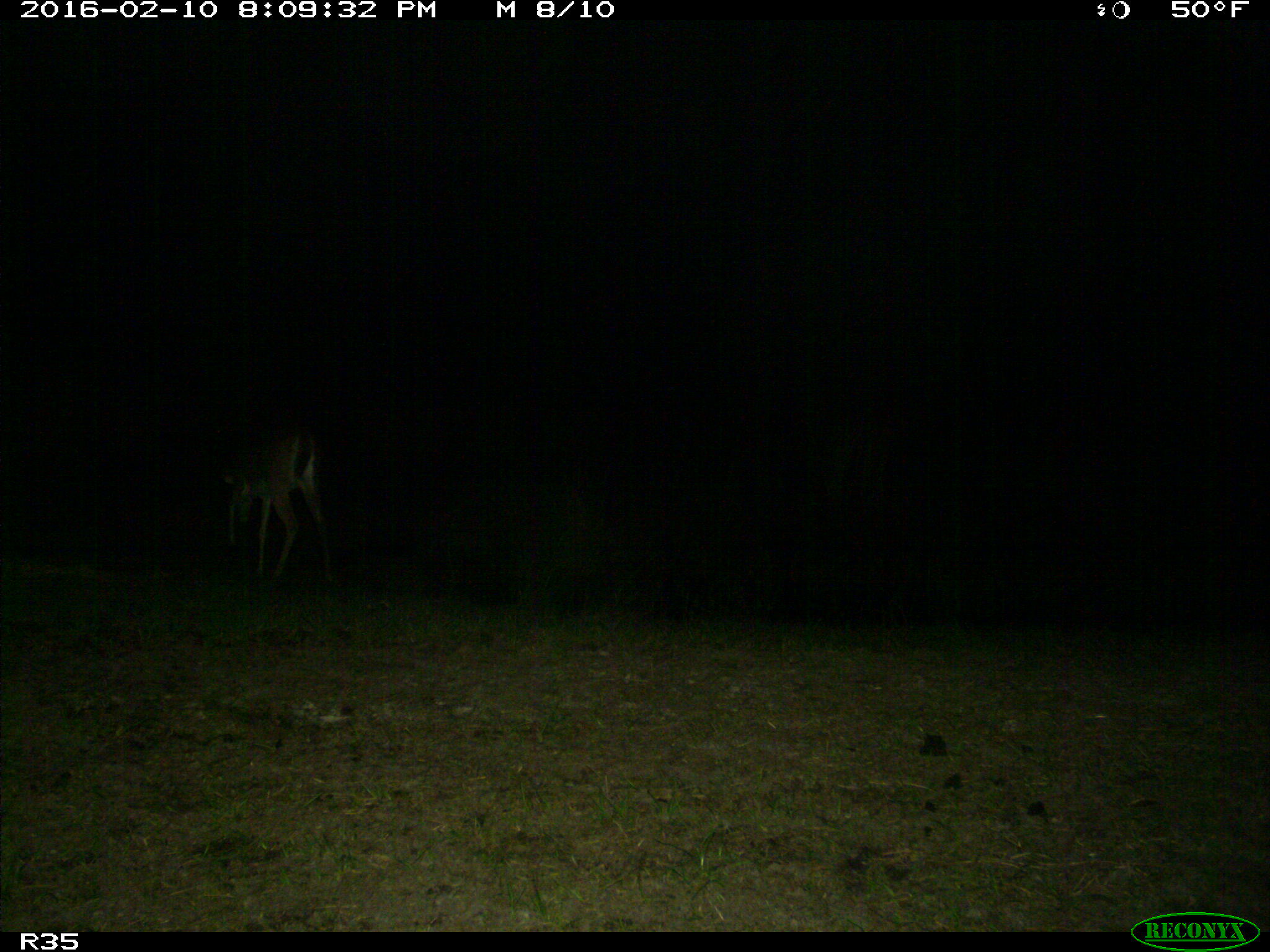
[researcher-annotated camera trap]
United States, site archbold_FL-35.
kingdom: Animalia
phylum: Chordata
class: Mammalia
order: Artiodactyla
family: Cervidae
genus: Odocoileus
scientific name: Odocoileus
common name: deer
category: unidentified deer